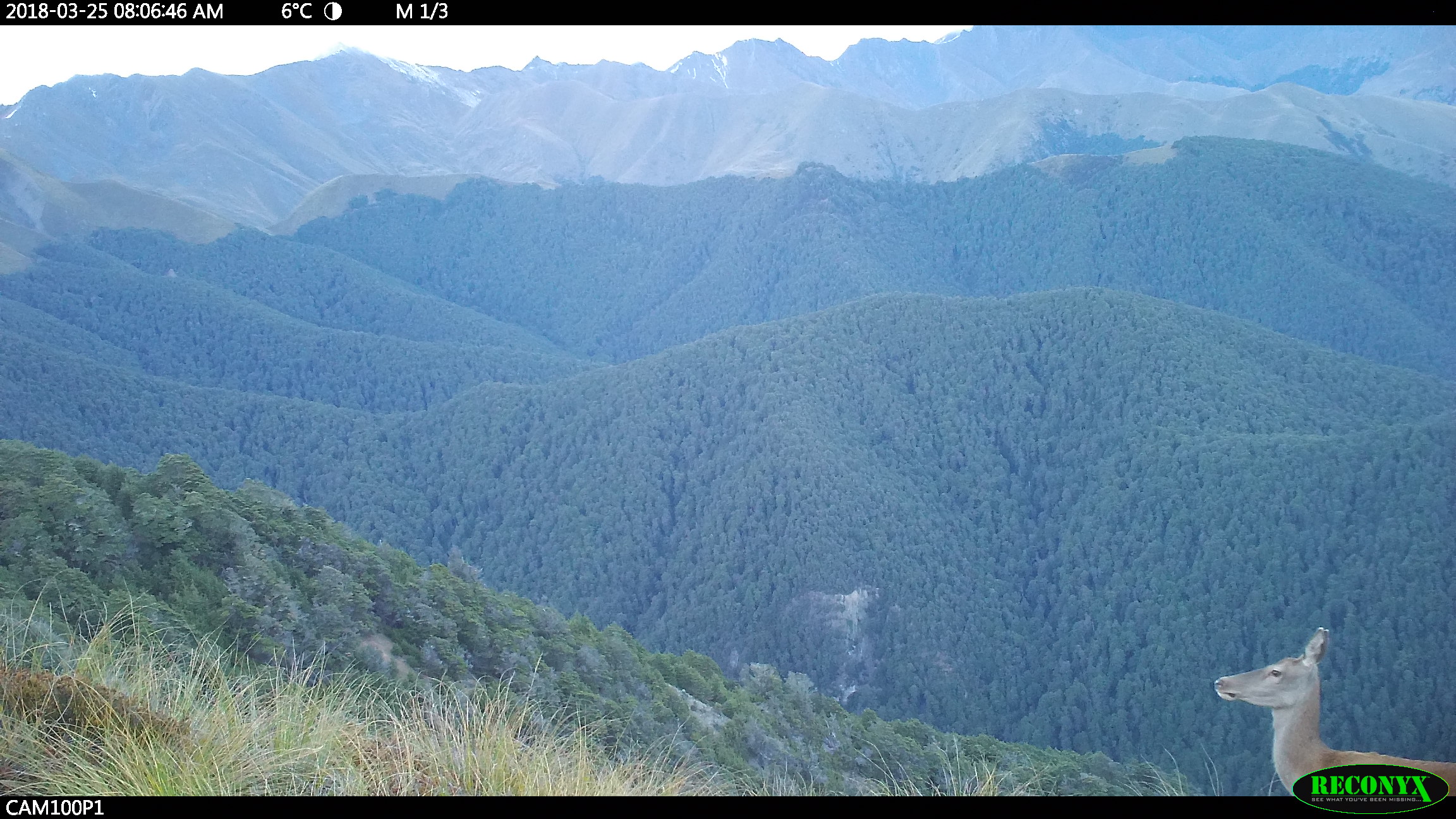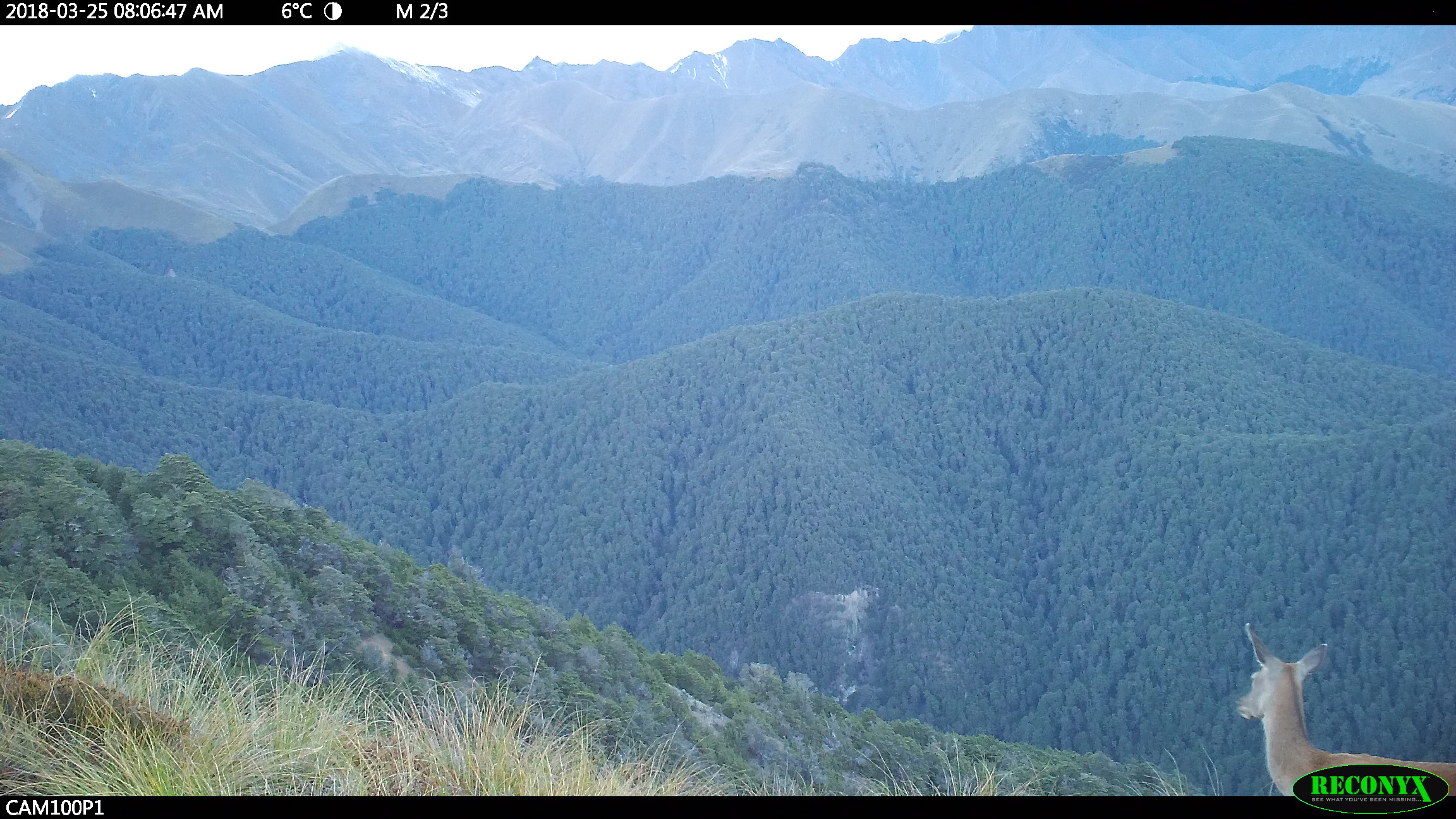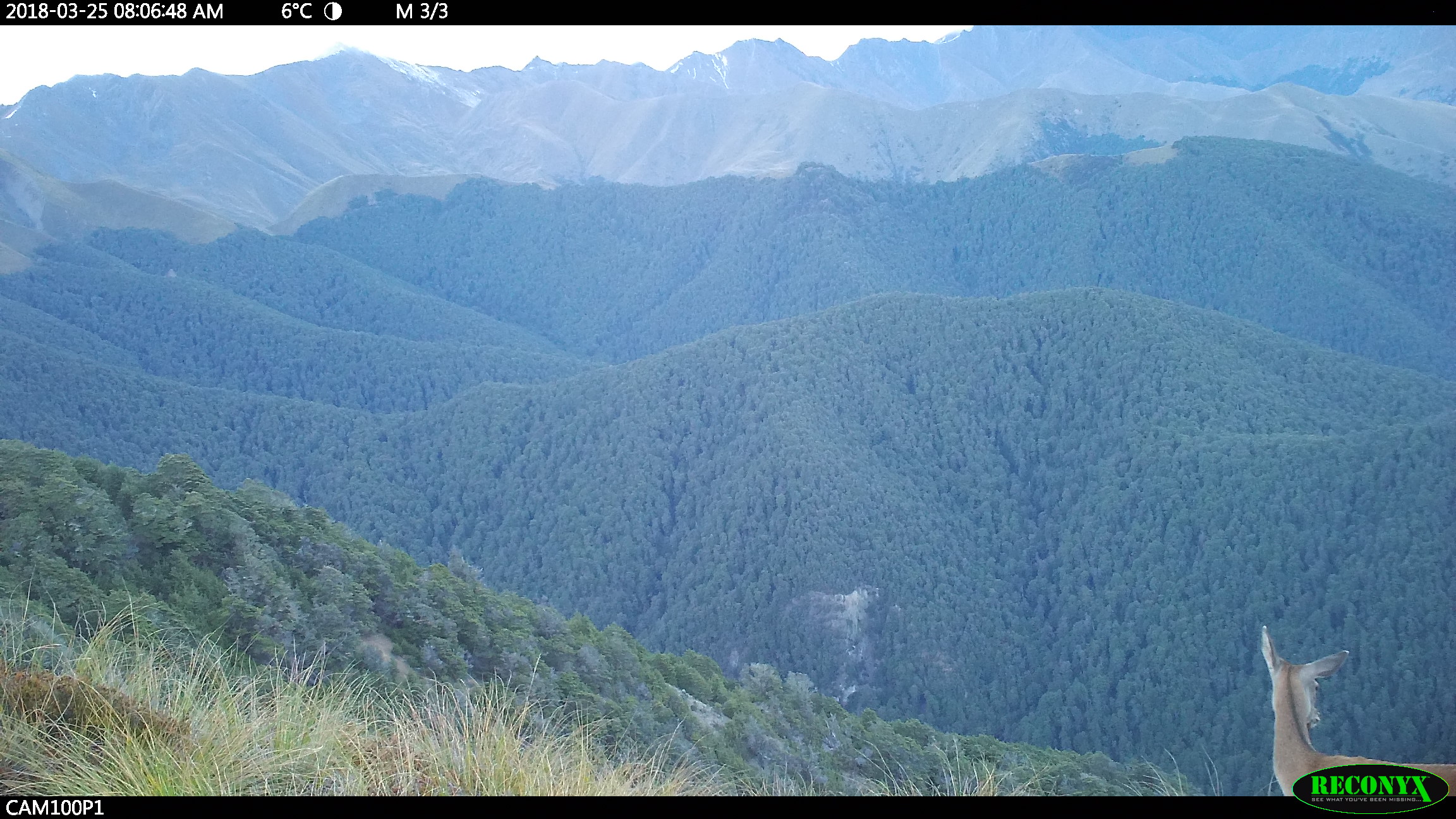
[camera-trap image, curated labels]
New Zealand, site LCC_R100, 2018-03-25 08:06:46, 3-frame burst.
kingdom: Animalia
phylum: Chordata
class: Mammalia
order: Artiodactyla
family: Cervidae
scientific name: Cervidae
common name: deer